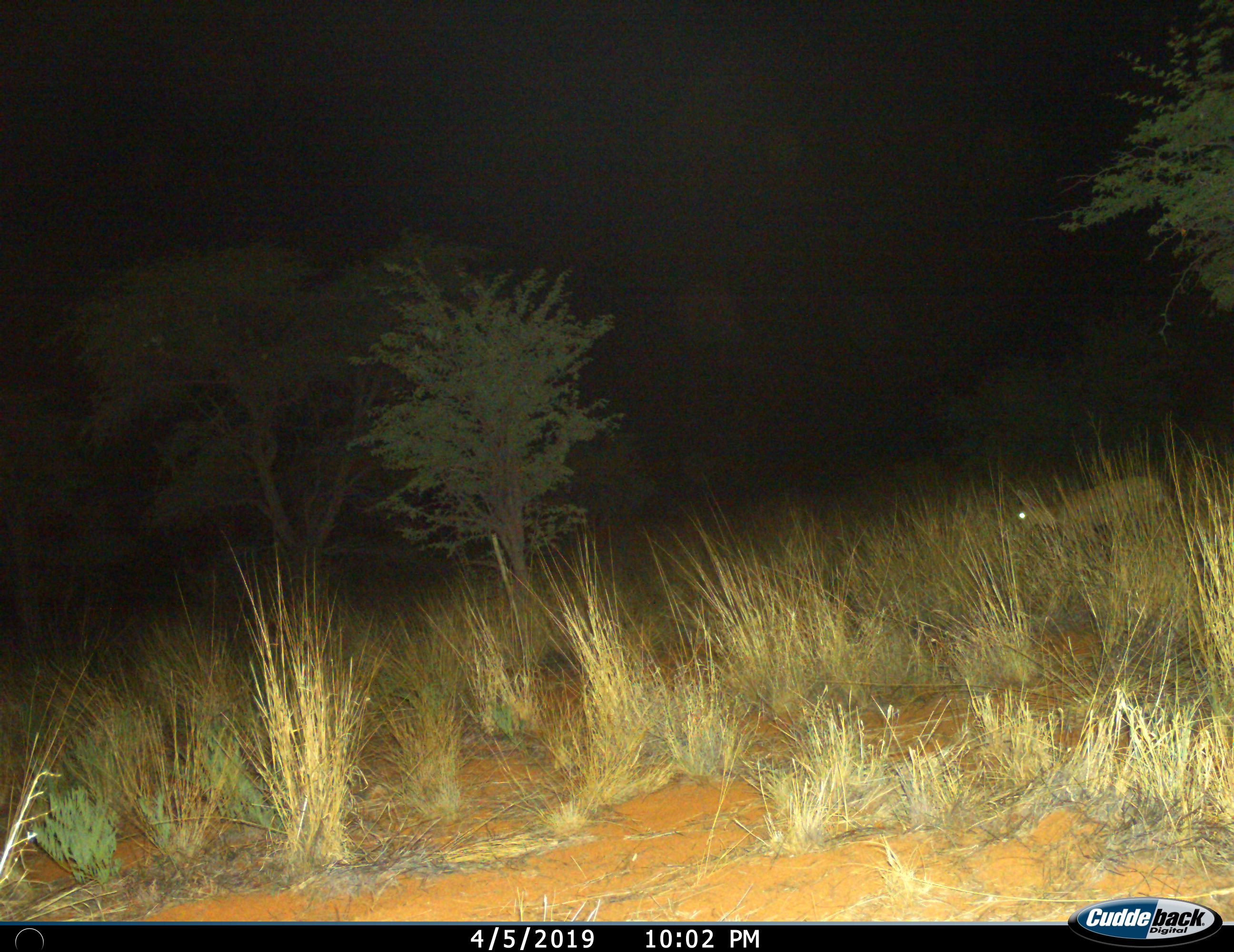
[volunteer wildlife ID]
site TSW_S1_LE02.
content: unidentified animal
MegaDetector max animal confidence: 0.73